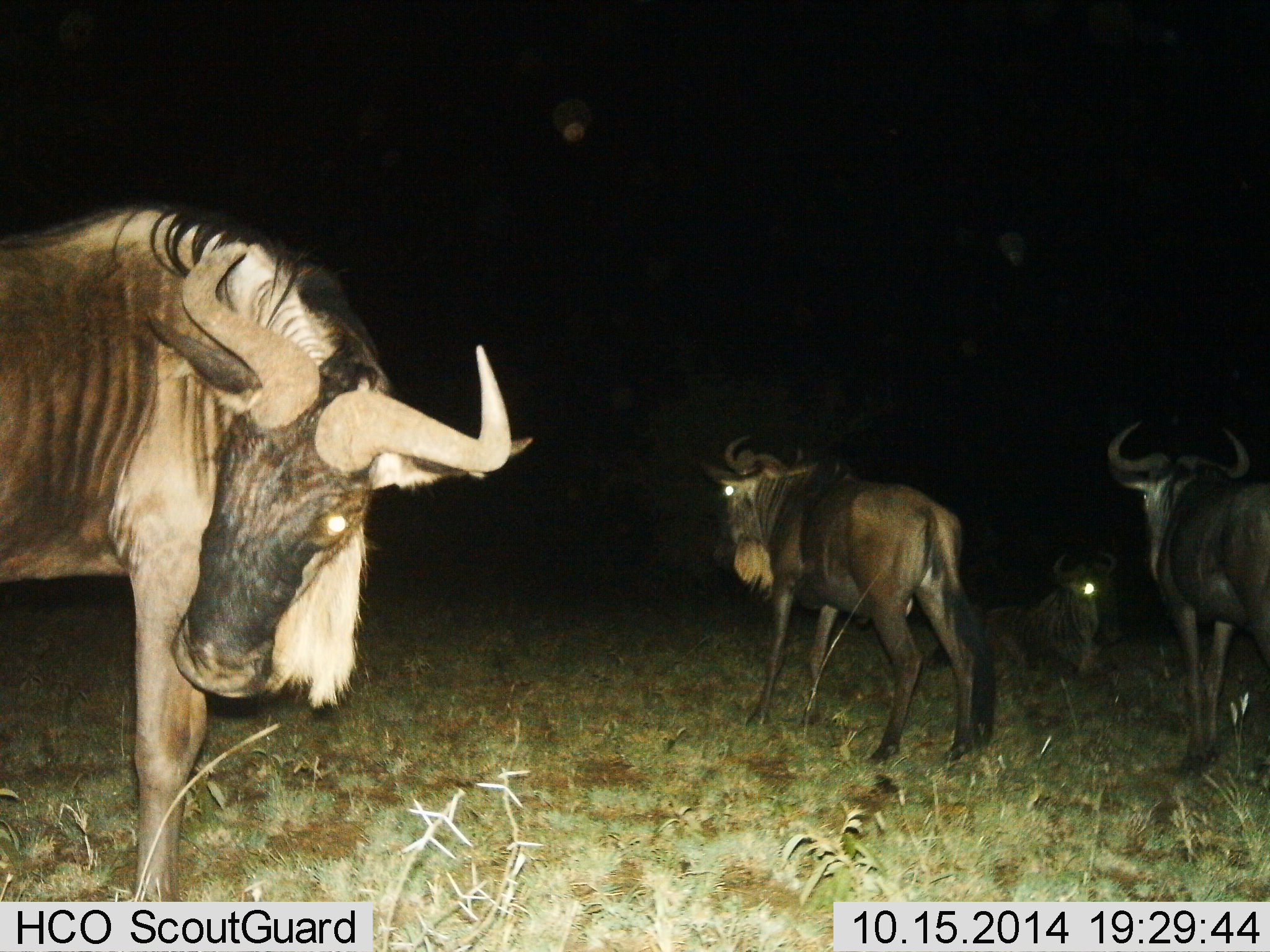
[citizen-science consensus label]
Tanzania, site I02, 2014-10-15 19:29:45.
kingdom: Animalia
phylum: Chordata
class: Mammalia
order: Artiodactyla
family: Bovidae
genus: Connochaetes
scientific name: Connochaetes taurinus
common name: blue wildebeest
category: wildebeest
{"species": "wildebeest (blue wildebeest) (Connochaetes taurinus)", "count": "4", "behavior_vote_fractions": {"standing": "100%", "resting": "90%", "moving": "10%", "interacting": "0%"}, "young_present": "0%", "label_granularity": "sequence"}